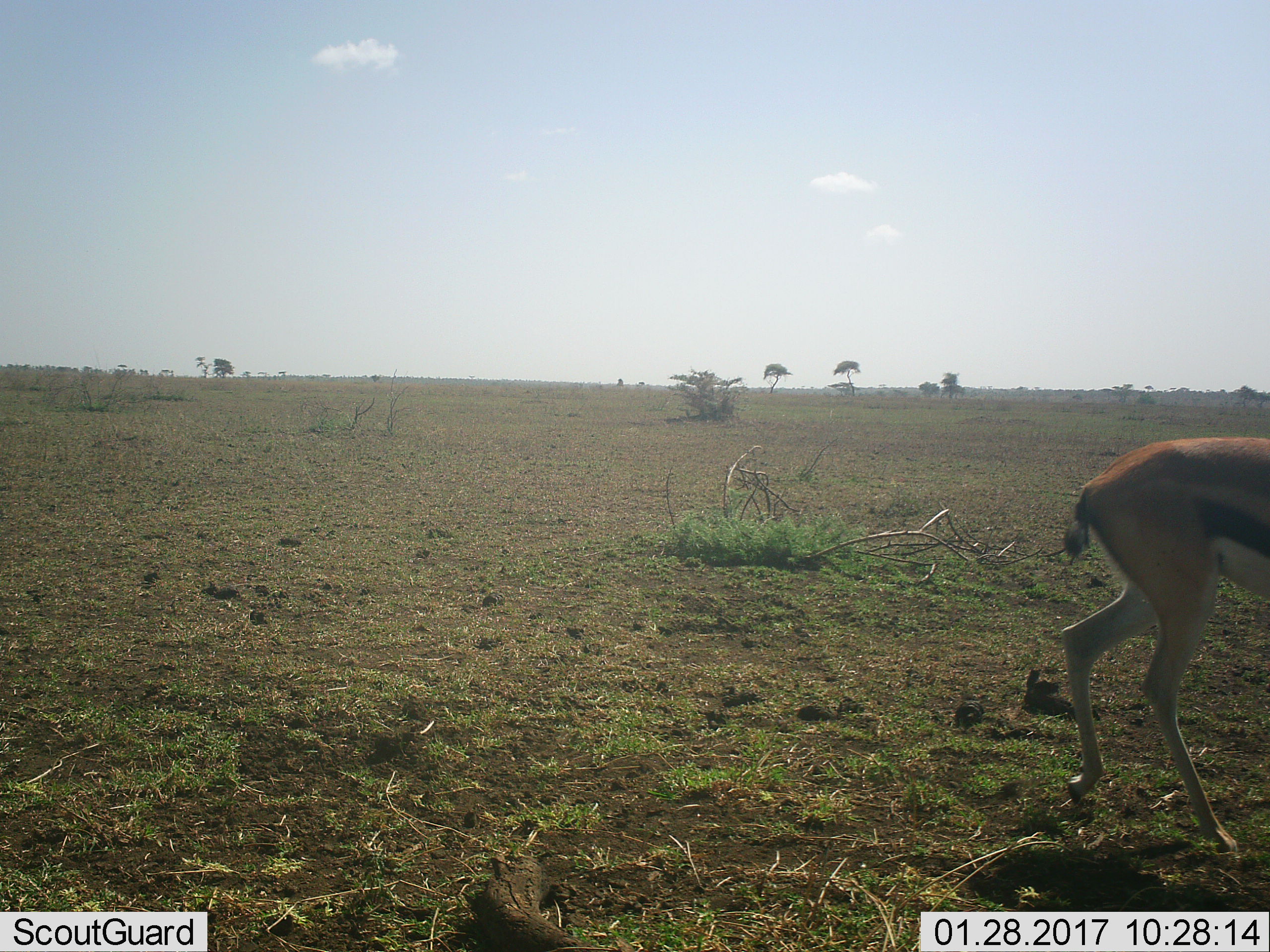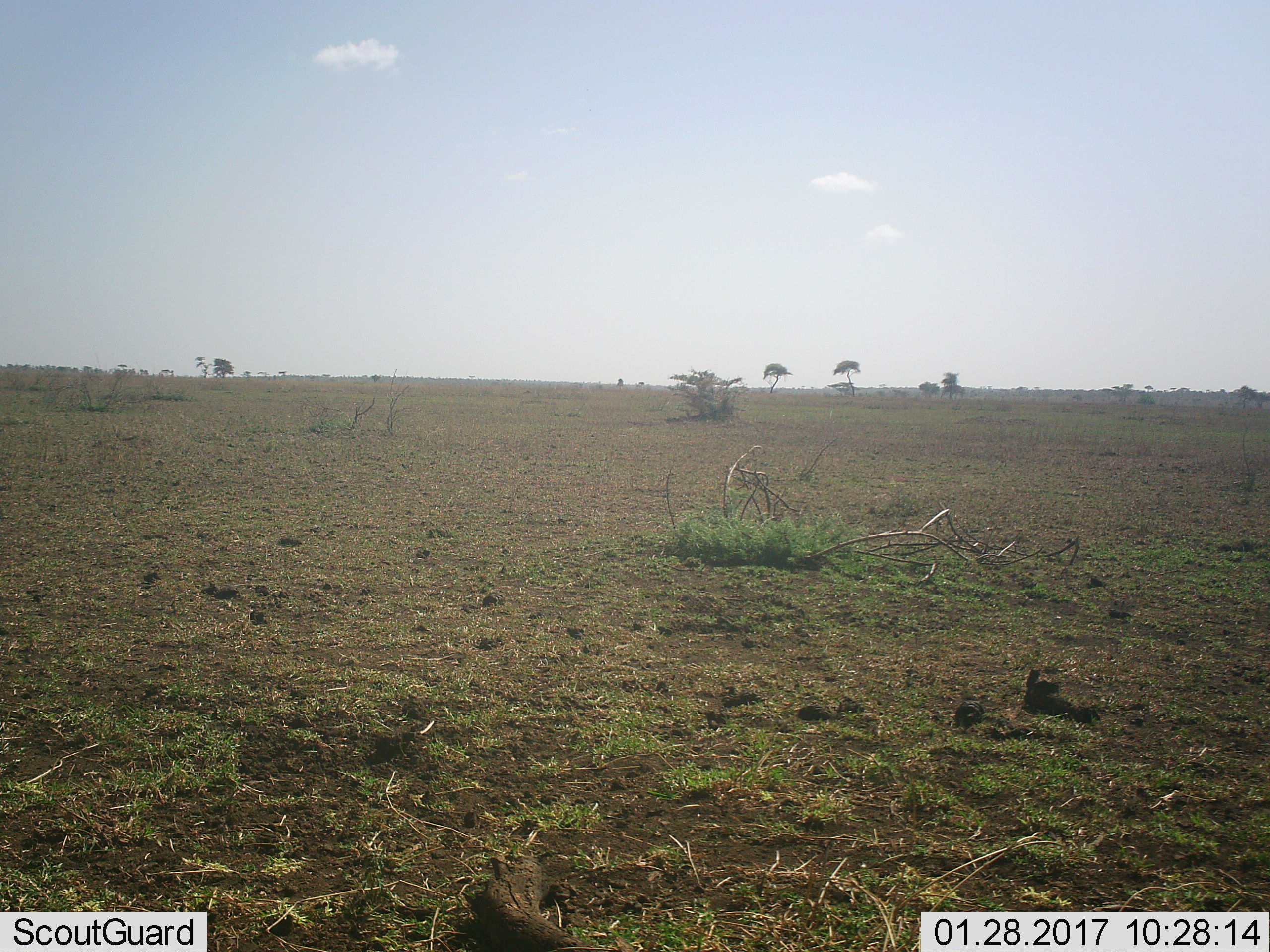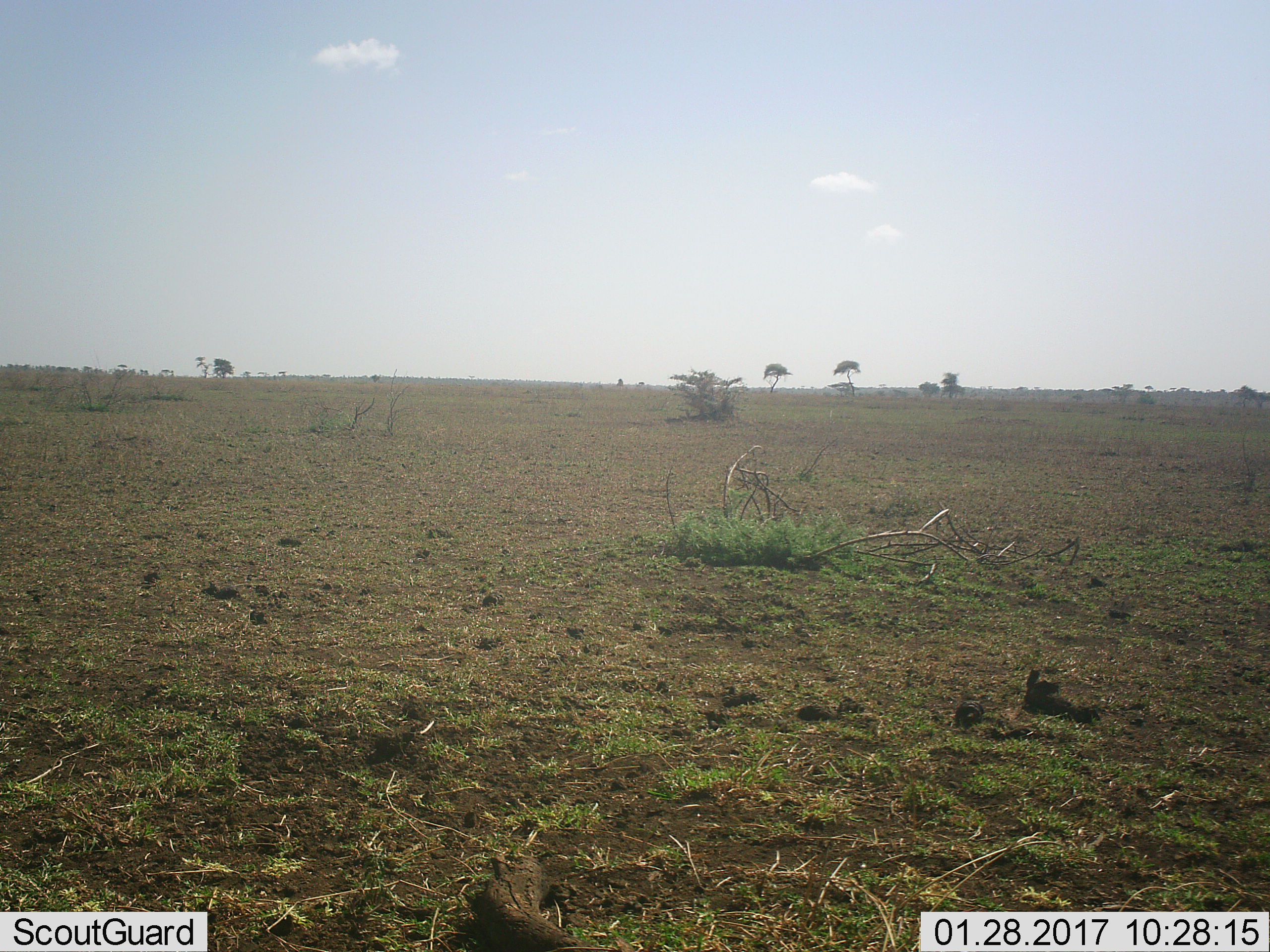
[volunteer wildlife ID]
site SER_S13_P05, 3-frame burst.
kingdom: Animalia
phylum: Chordata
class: Mammalia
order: Artiodactyla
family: Bovidae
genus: Eudorcas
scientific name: Eudorcas thomsonii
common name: thomson's gazelle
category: gazellethomsons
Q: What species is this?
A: Gazellethomsons (thomson's gazelle) (Eudorcas thomsonii).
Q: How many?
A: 1.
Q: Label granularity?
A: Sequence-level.